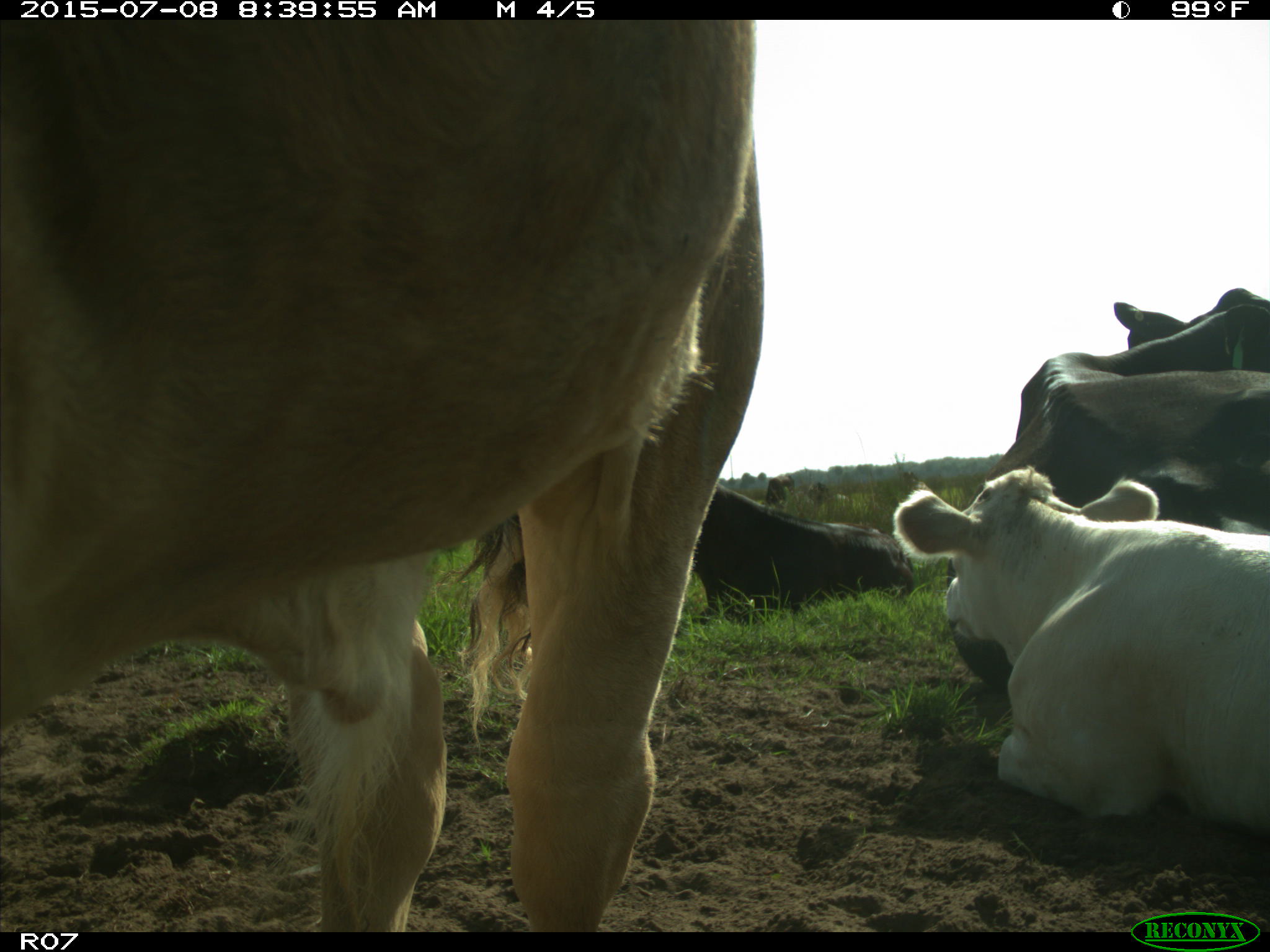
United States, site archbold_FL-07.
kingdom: Animalia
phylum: Chordata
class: Mammalia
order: Artiodactyla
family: Bovidae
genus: Bos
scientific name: Bos taurus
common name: domestic cow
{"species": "Bos taurus (domestic cow)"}